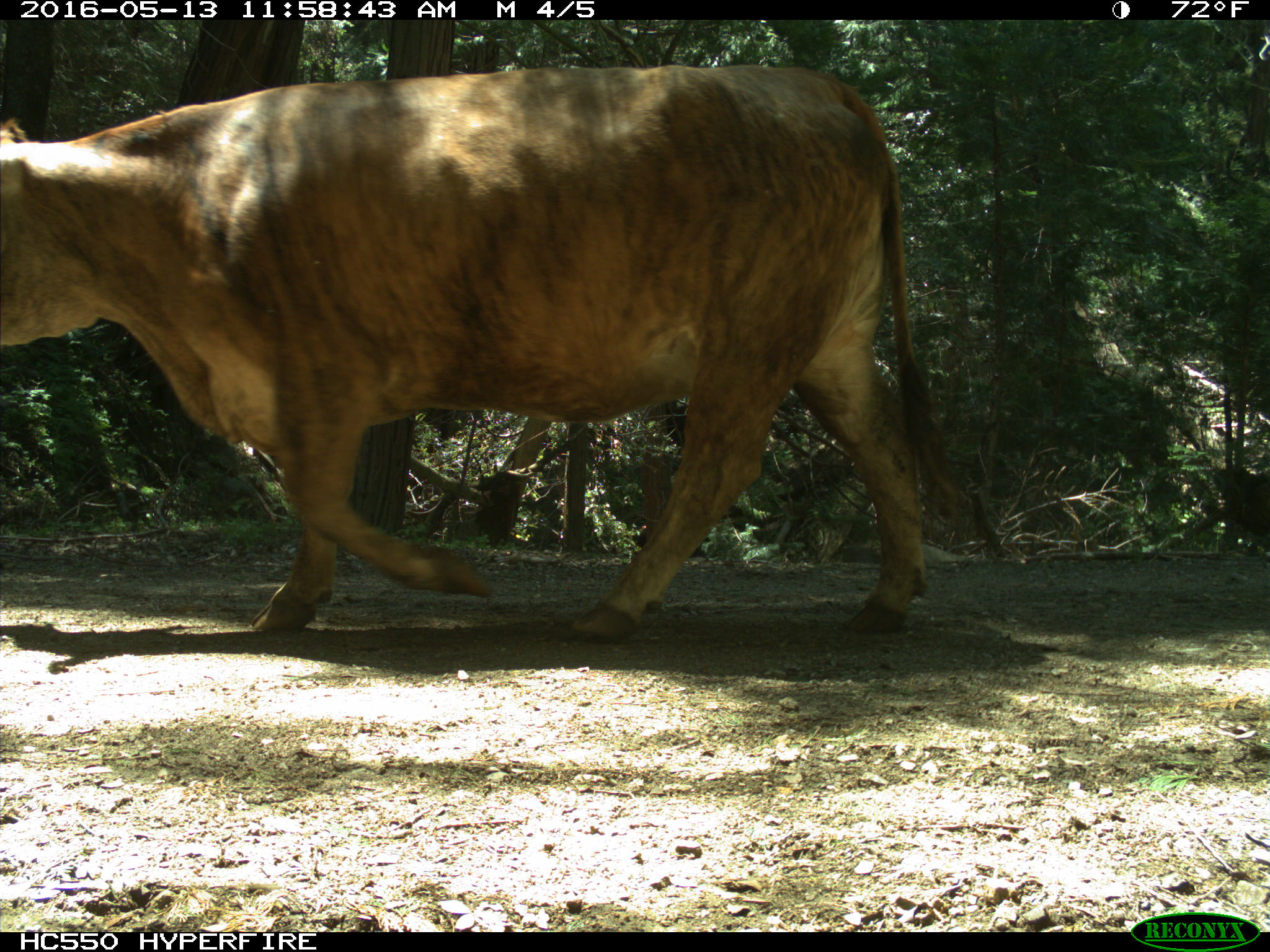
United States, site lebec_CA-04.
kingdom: Animalia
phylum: Chordata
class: Mammalia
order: Artiodactyla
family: Bovidae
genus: Bos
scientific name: Bos taurus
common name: domestic cow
Bos taurus (domestic cow).